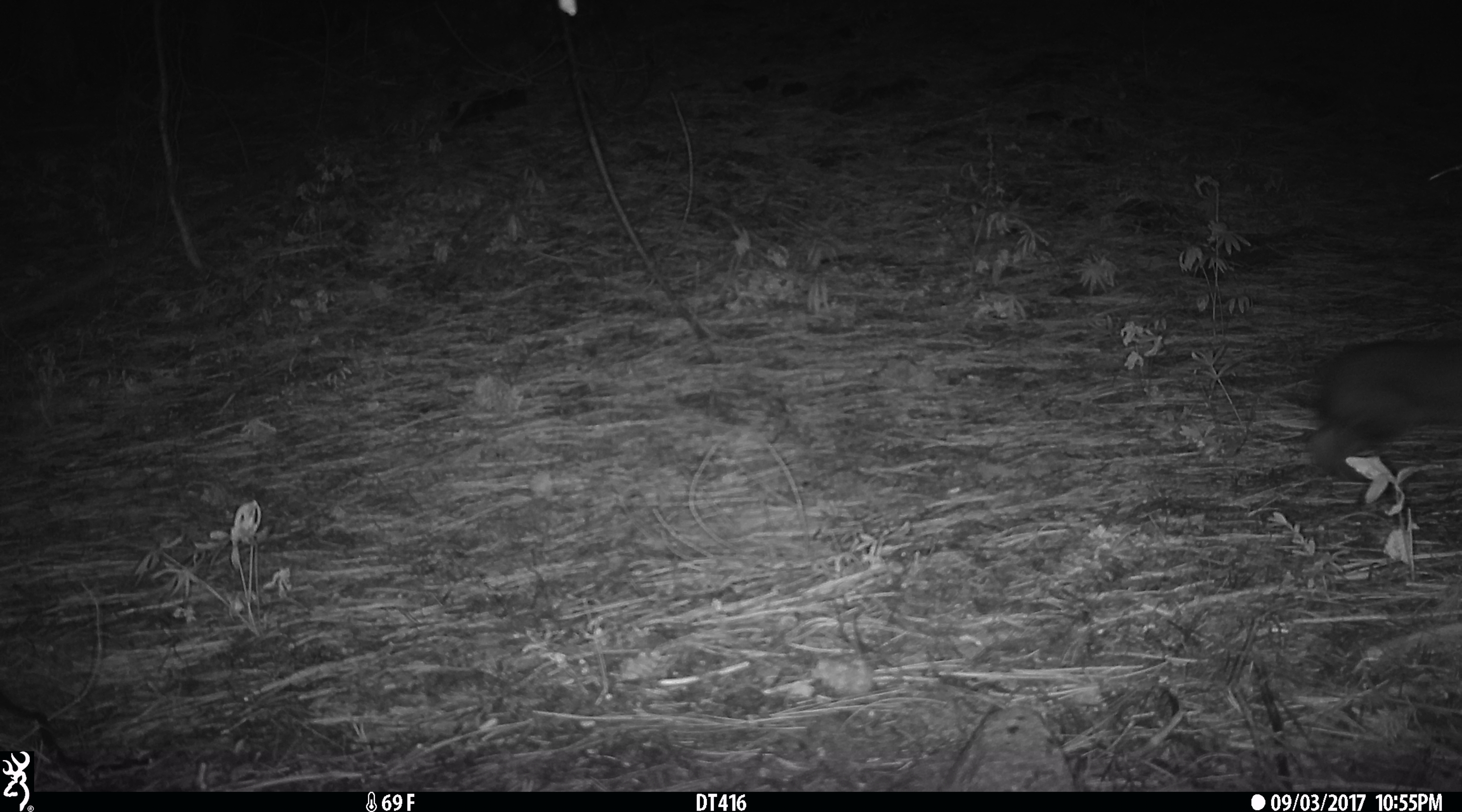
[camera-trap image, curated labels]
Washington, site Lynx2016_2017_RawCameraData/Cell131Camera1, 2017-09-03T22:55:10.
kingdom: Animalia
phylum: Chordata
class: Mammalia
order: Lagomorpha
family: Leporidae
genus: Lepus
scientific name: Lepus americanus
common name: snowshoe hare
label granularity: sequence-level